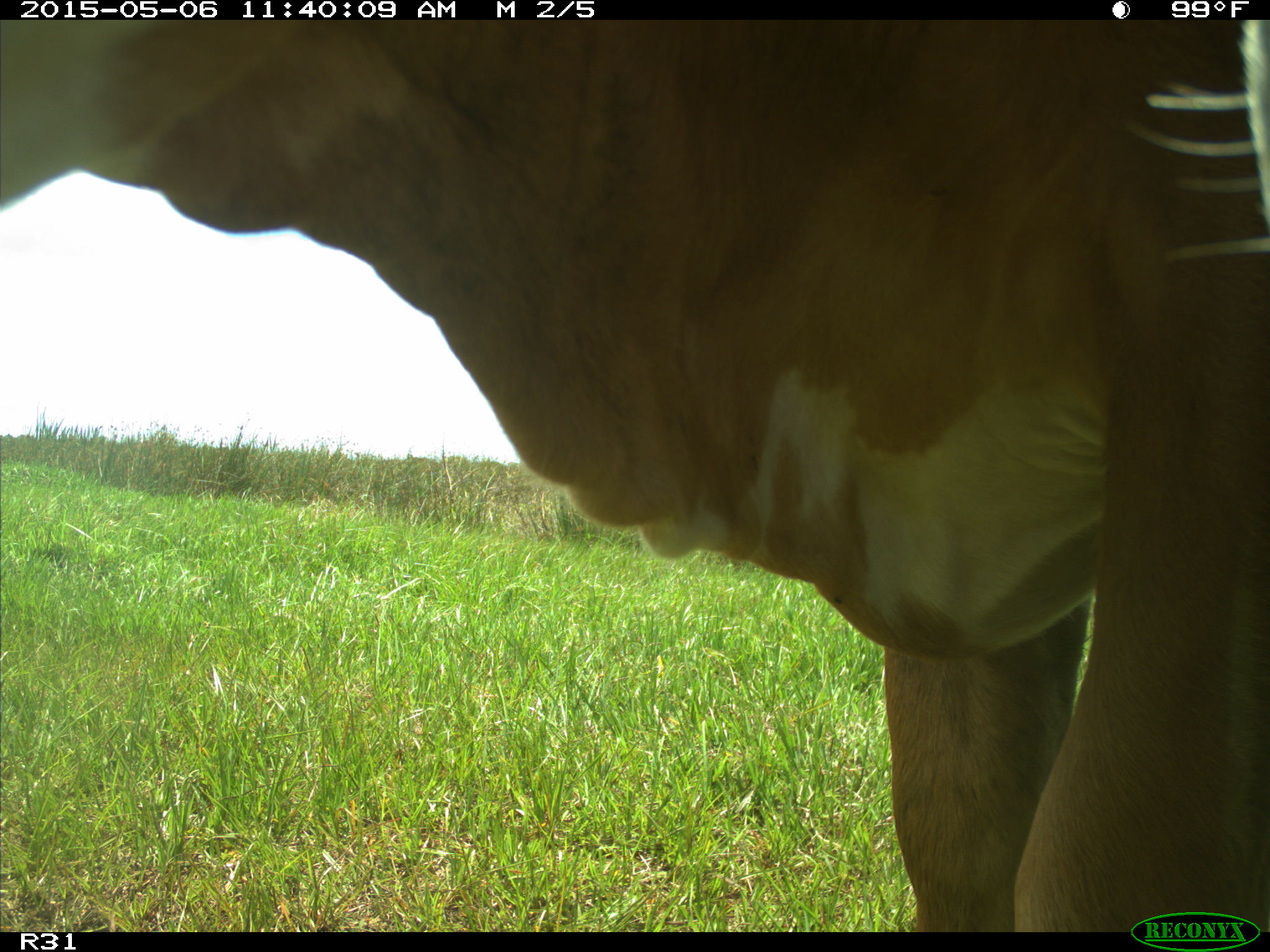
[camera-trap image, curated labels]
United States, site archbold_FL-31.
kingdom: Animalia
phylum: Chordata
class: Mammalia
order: Artiodactyla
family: Bovidae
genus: Bos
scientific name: Bos taurus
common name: domestic cow